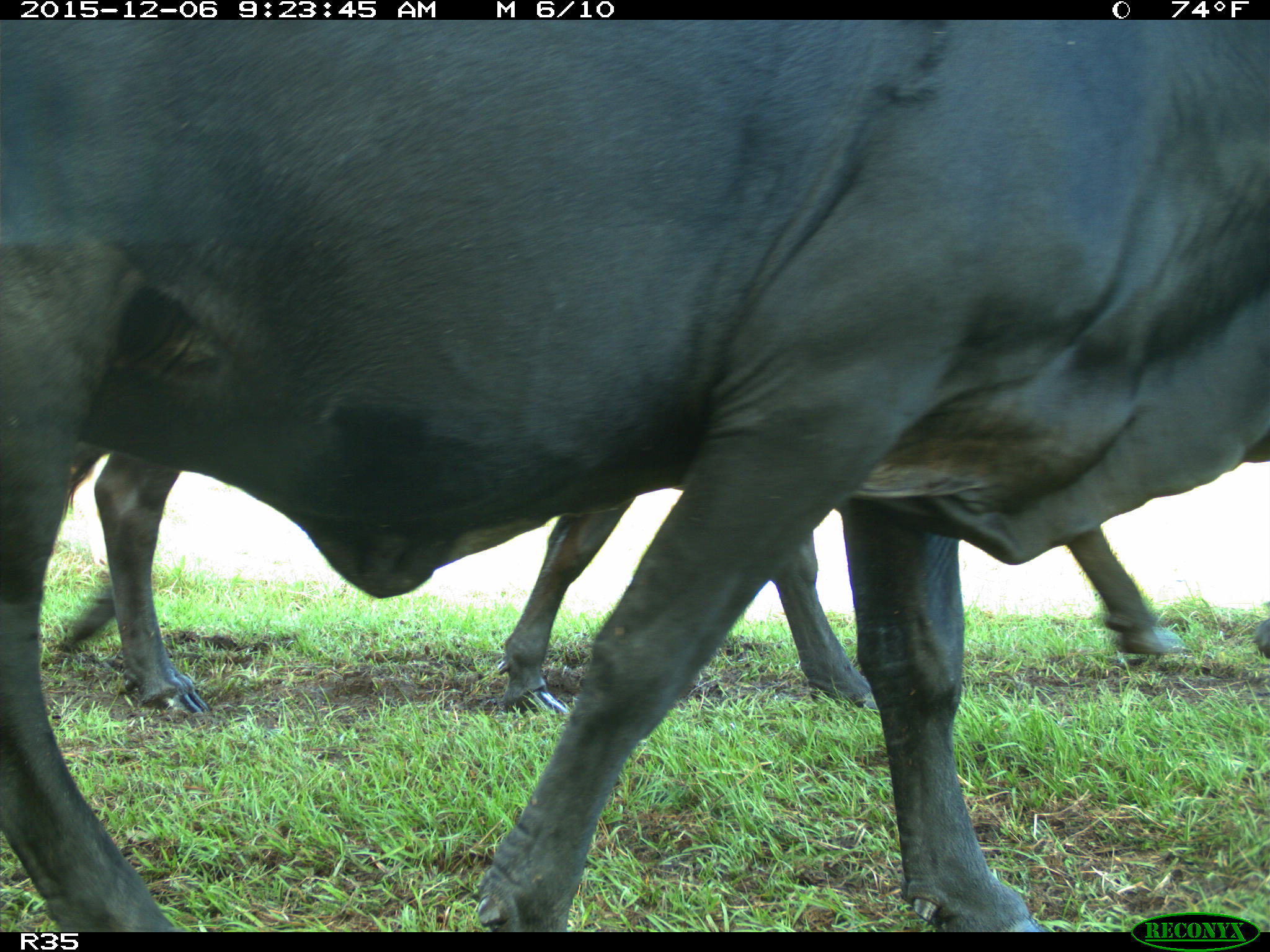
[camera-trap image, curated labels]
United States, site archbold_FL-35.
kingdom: Animalia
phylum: Chordata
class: Mammalia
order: Artiodactyla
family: Bovidae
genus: Bos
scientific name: Bos taurus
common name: domestic cow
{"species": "Bos taurus (domestic cow)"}